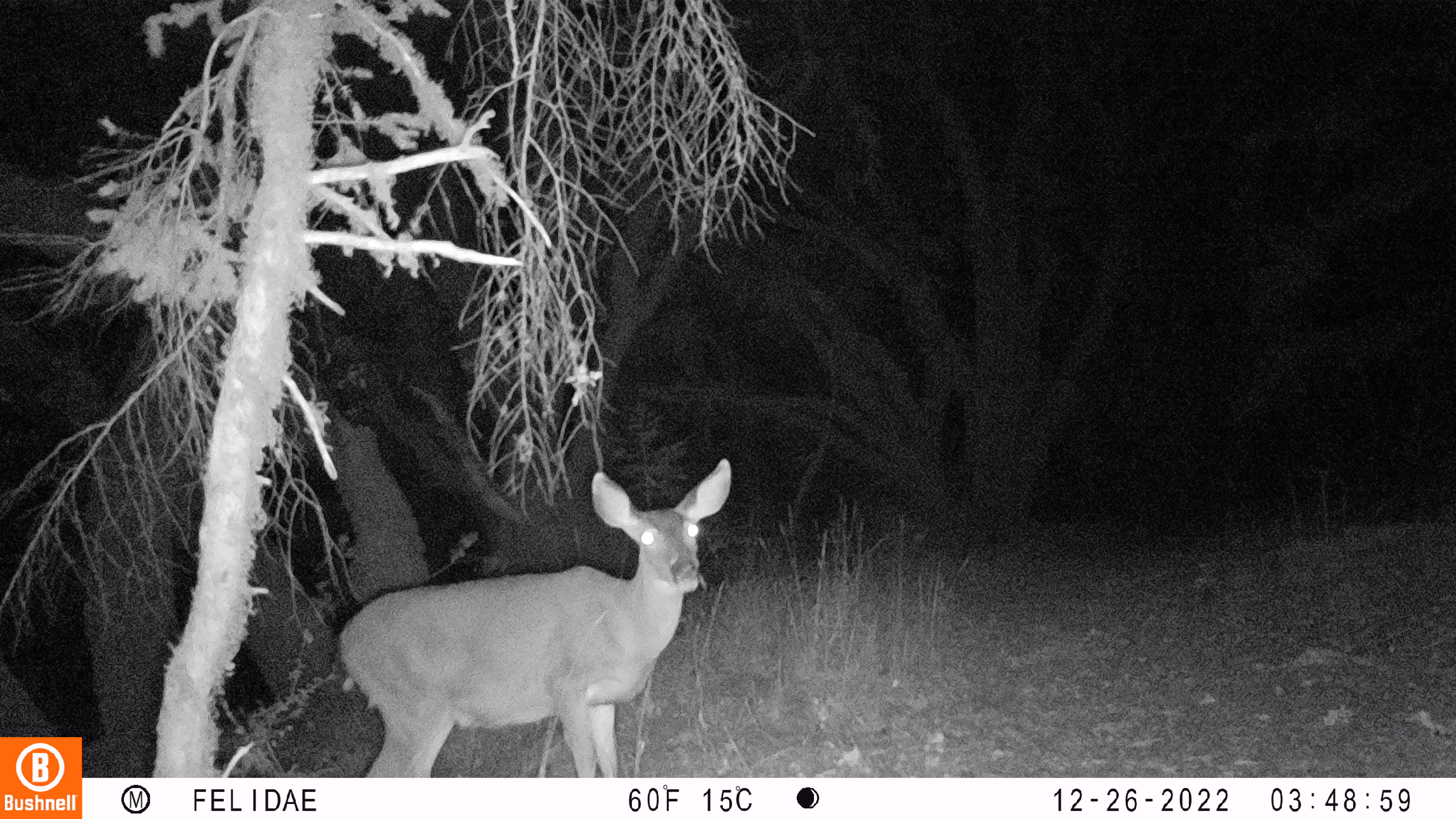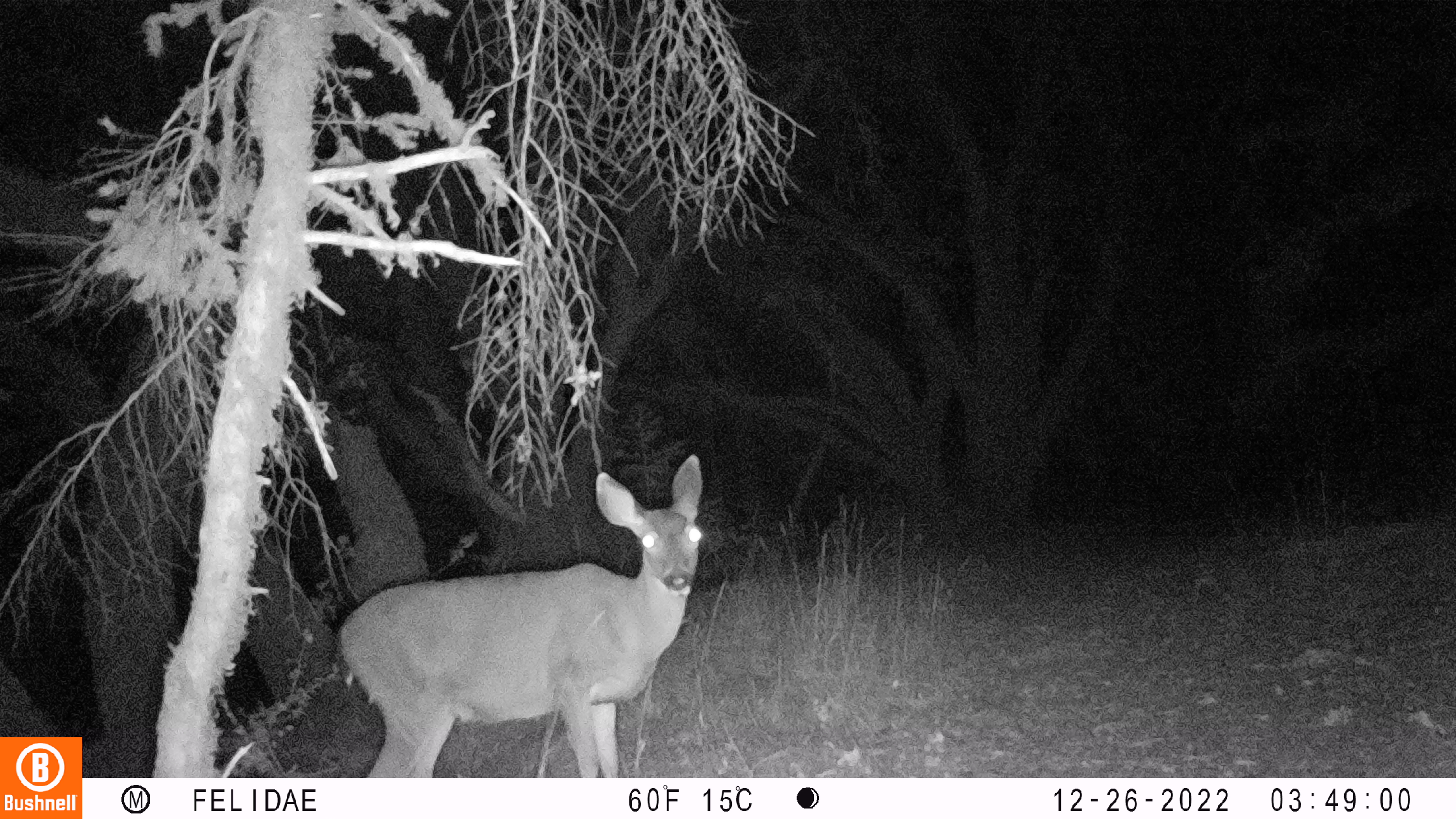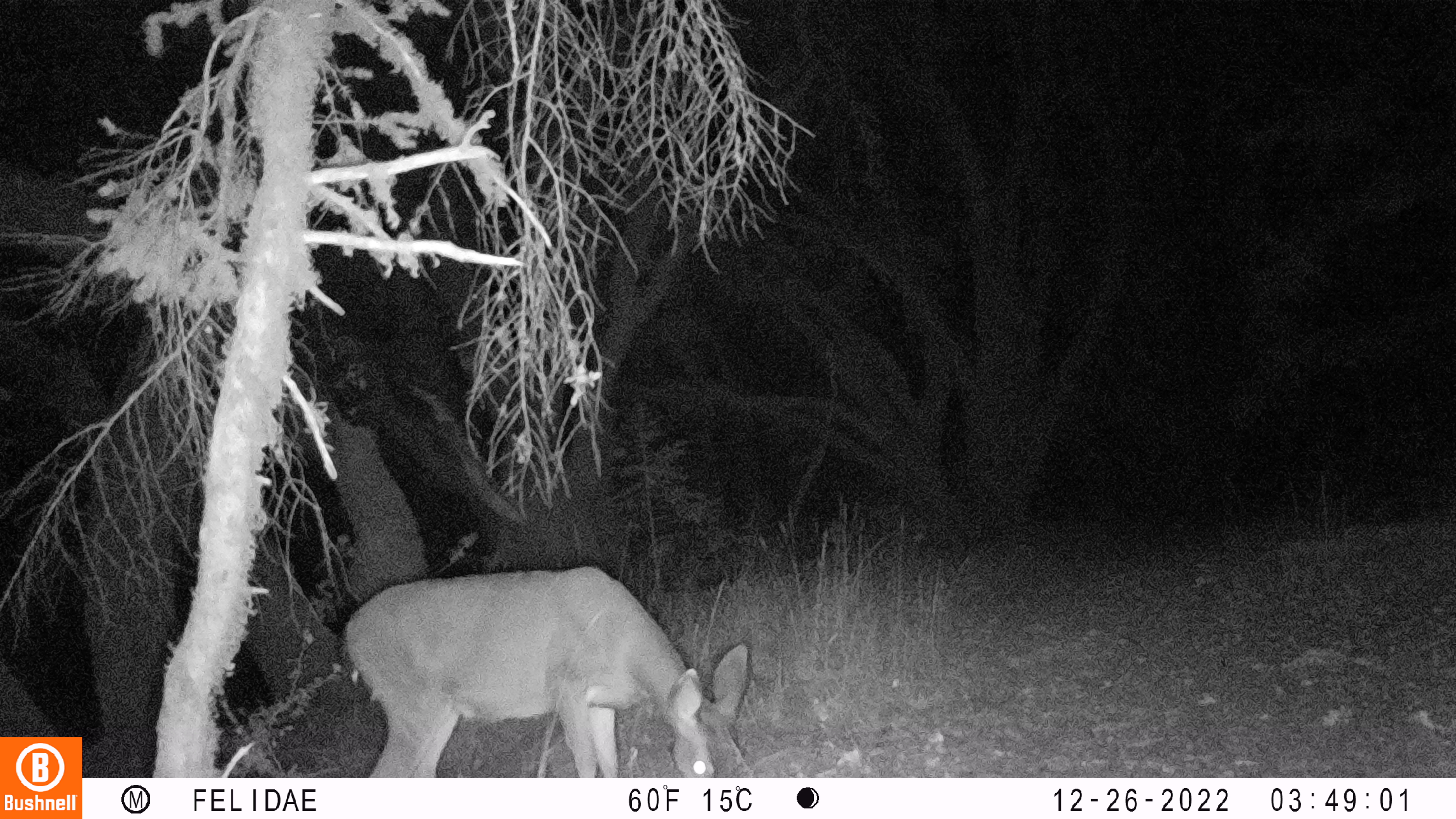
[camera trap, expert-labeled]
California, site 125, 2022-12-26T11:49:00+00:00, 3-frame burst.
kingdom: Animalia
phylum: Chordata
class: Mammalia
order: Artiodactyla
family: Cervidae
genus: Odocoileus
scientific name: Odocoileus hemionus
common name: mule deer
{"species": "mule deer (Odocoileus hemionus)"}